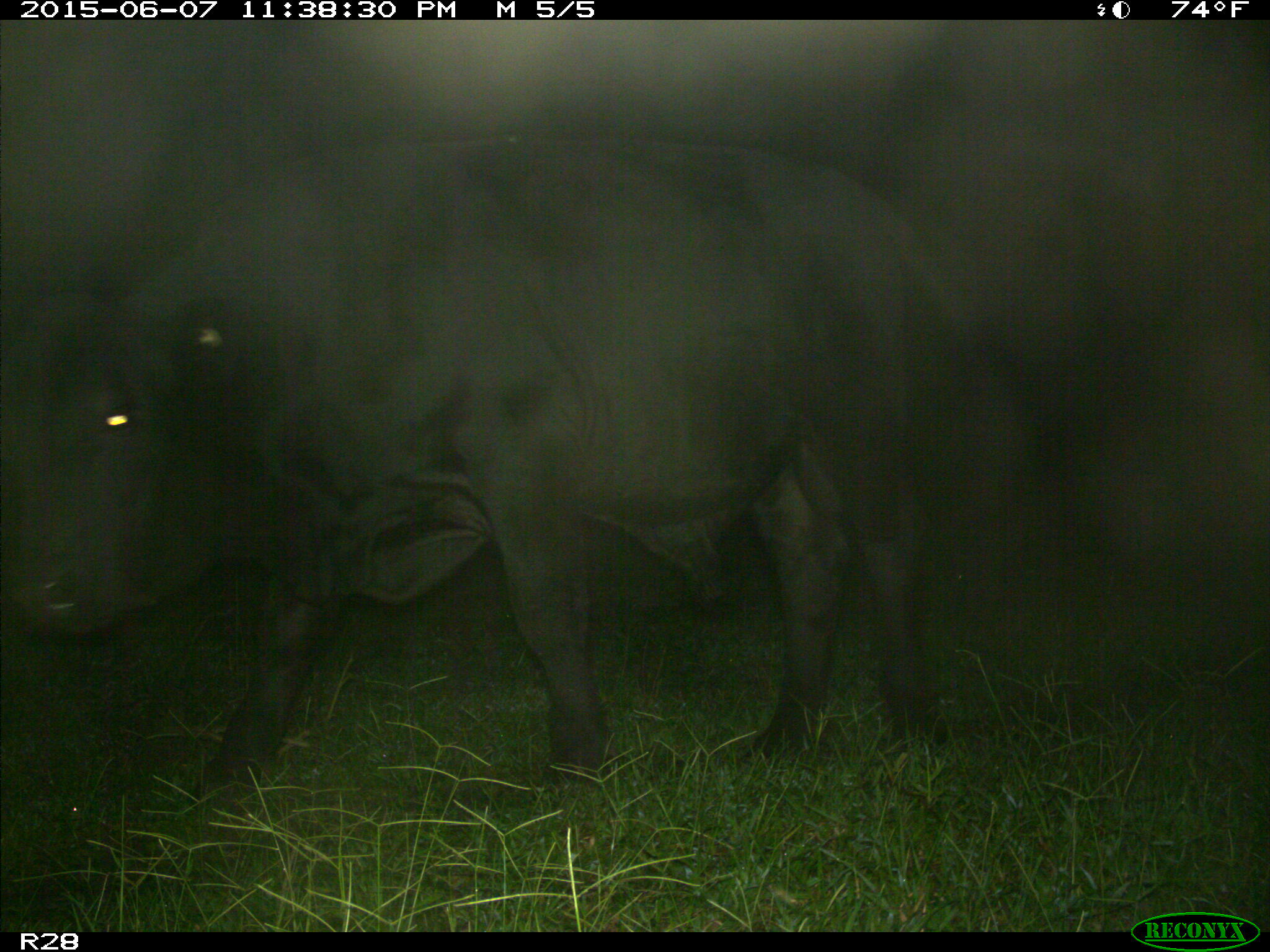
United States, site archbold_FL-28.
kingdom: Animalia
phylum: Chordata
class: Mammalia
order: Artiodactyla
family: Bovidae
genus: Bos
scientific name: Bos taurus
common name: domestic cow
Bos taurus (domestic cow).